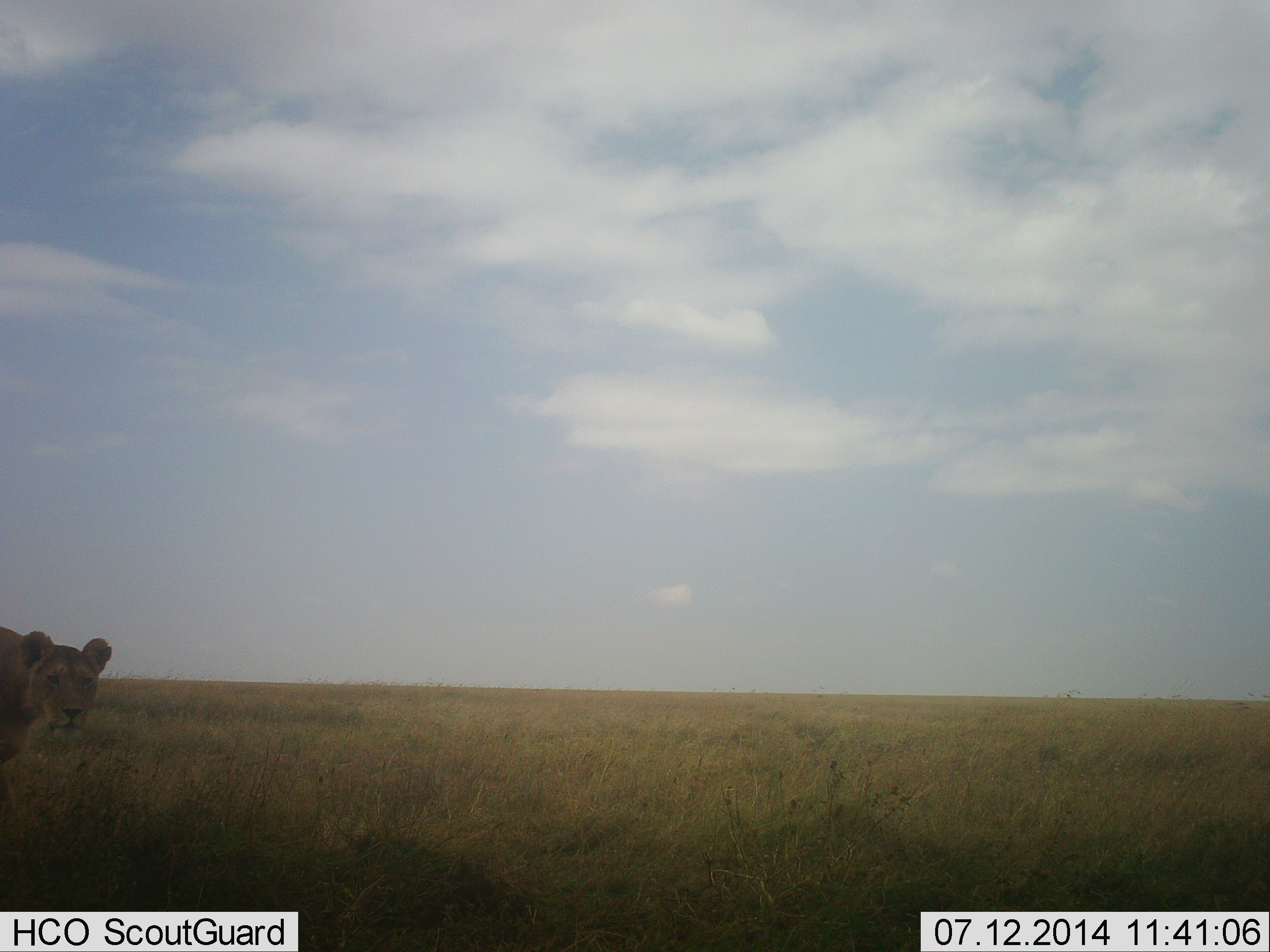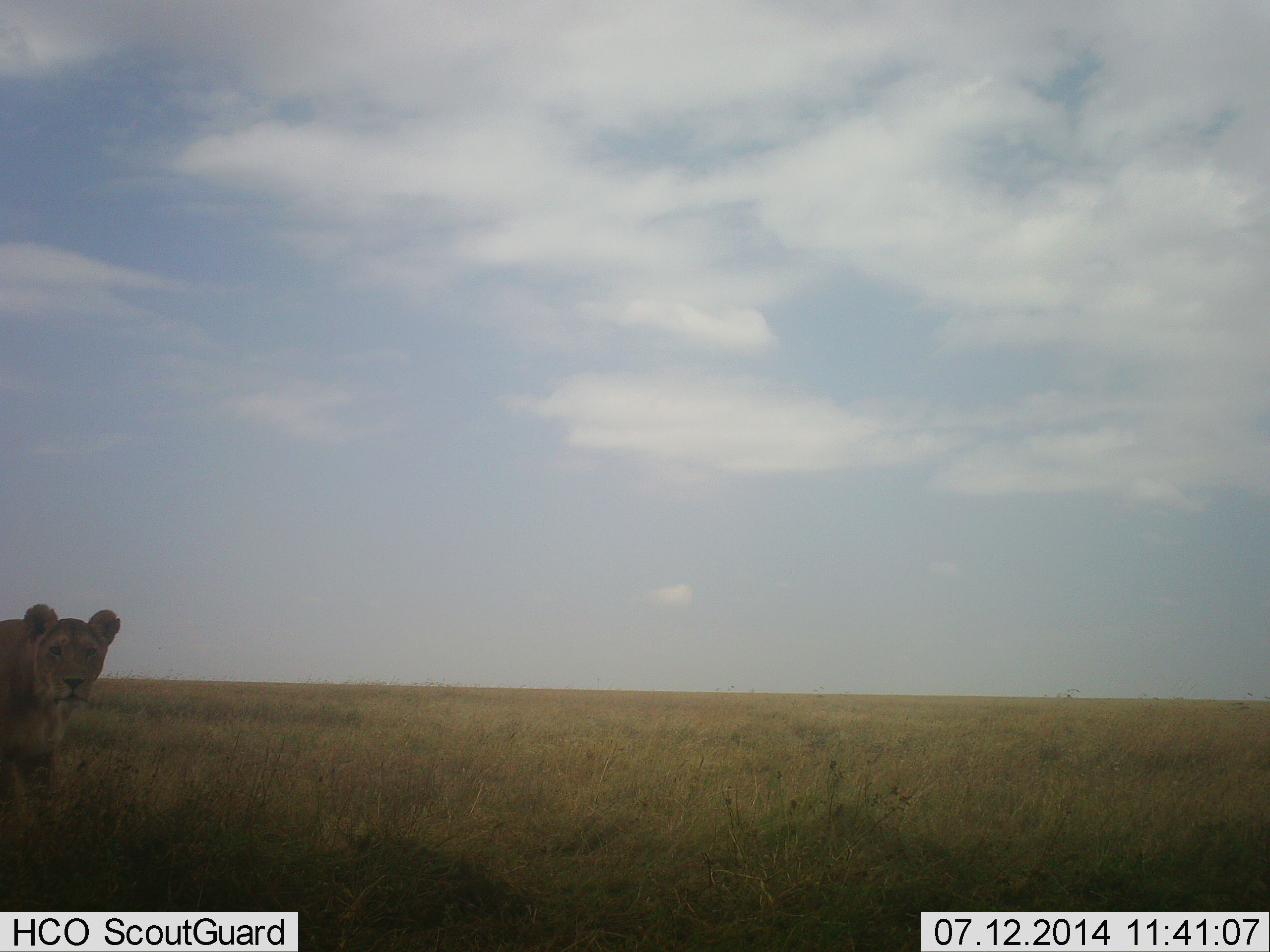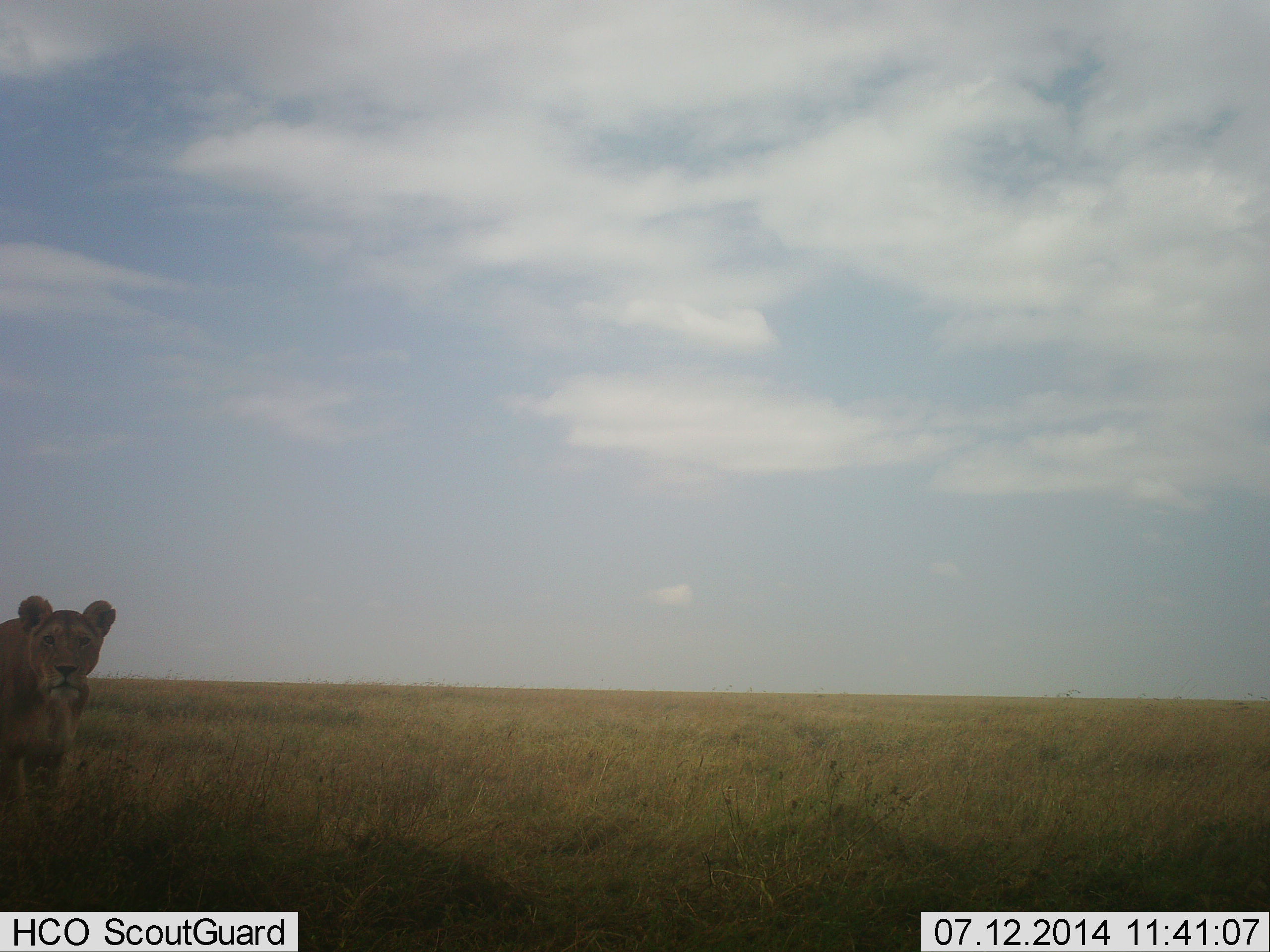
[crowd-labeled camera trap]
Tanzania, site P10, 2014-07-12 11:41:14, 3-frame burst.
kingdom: Animalia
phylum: Chordata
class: Mammalia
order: Carnivora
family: Felidae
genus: Panthera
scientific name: Panthera leo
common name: lion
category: lionfemale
Lionfemale (lion) (Panthera leo), count 1. Behavior (volunteer vote fractions): standing 80%, resting 0%, moving 30%, interacting 0%. Young present (vote fraction): 0%. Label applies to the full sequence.